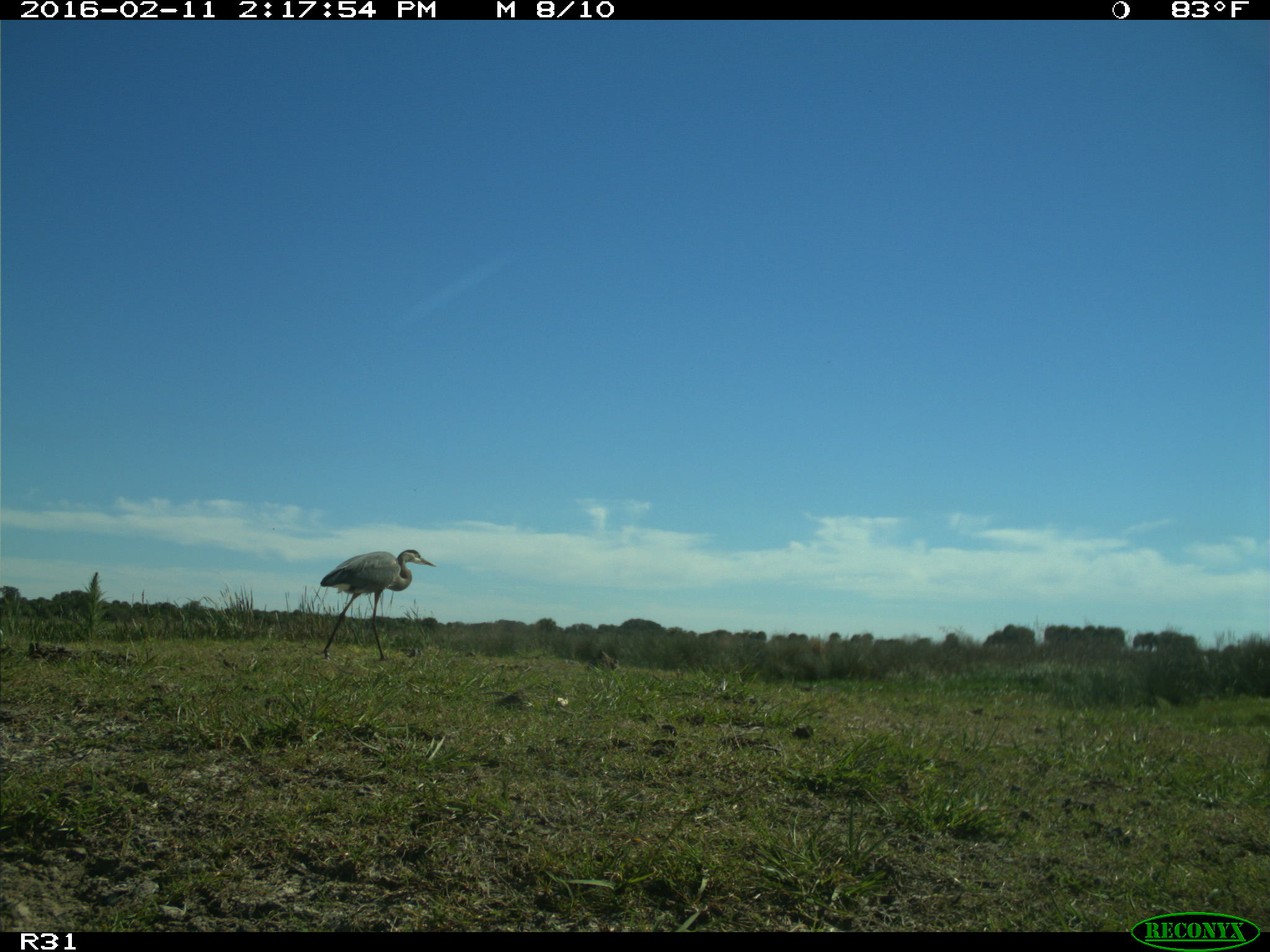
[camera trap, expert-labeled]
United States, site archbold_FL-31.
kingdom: Animalia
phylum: Chordata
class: Aves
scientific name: Aves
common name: birds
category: unidentified bird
Unidentified bird (birds) (Aves).